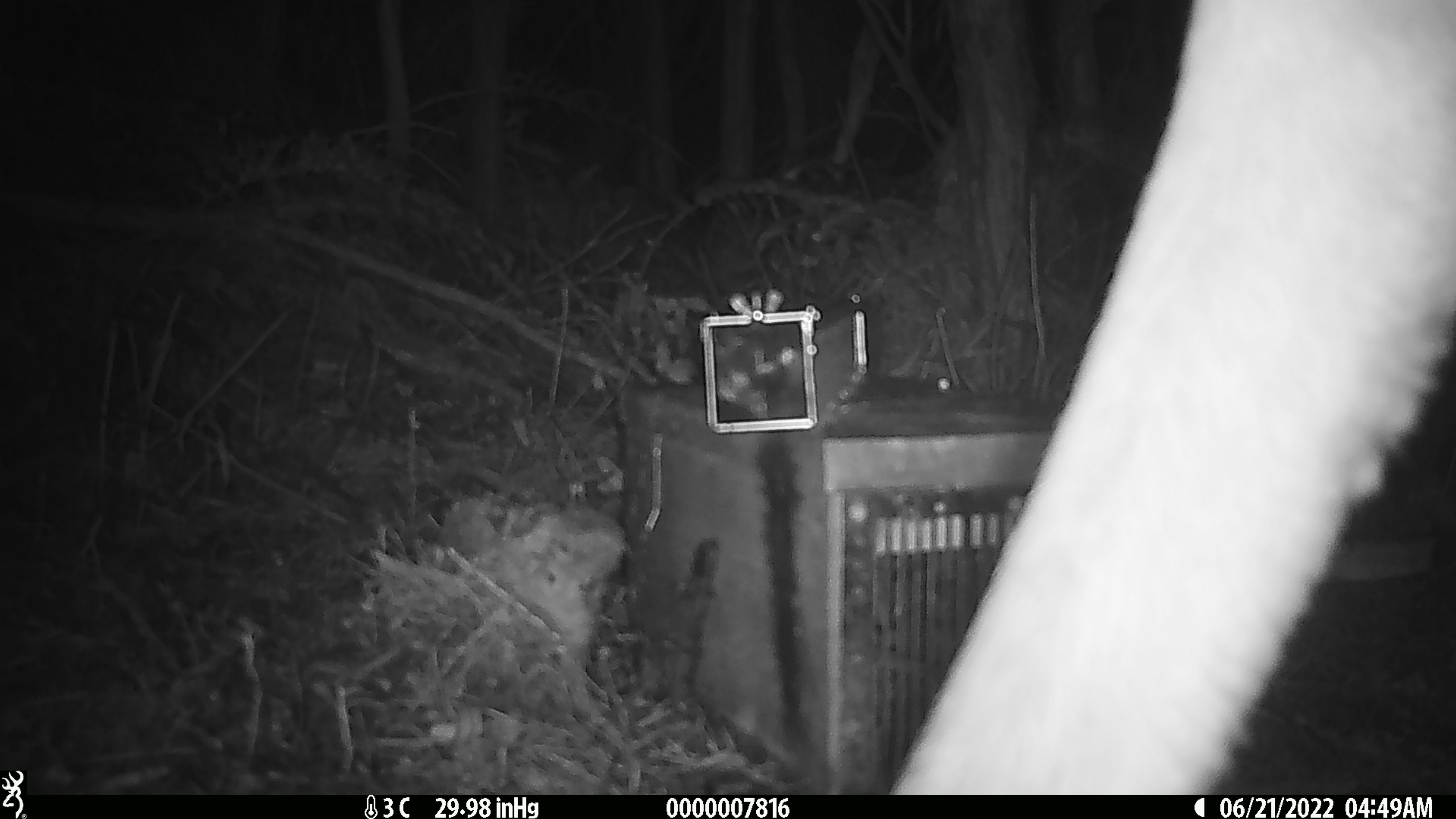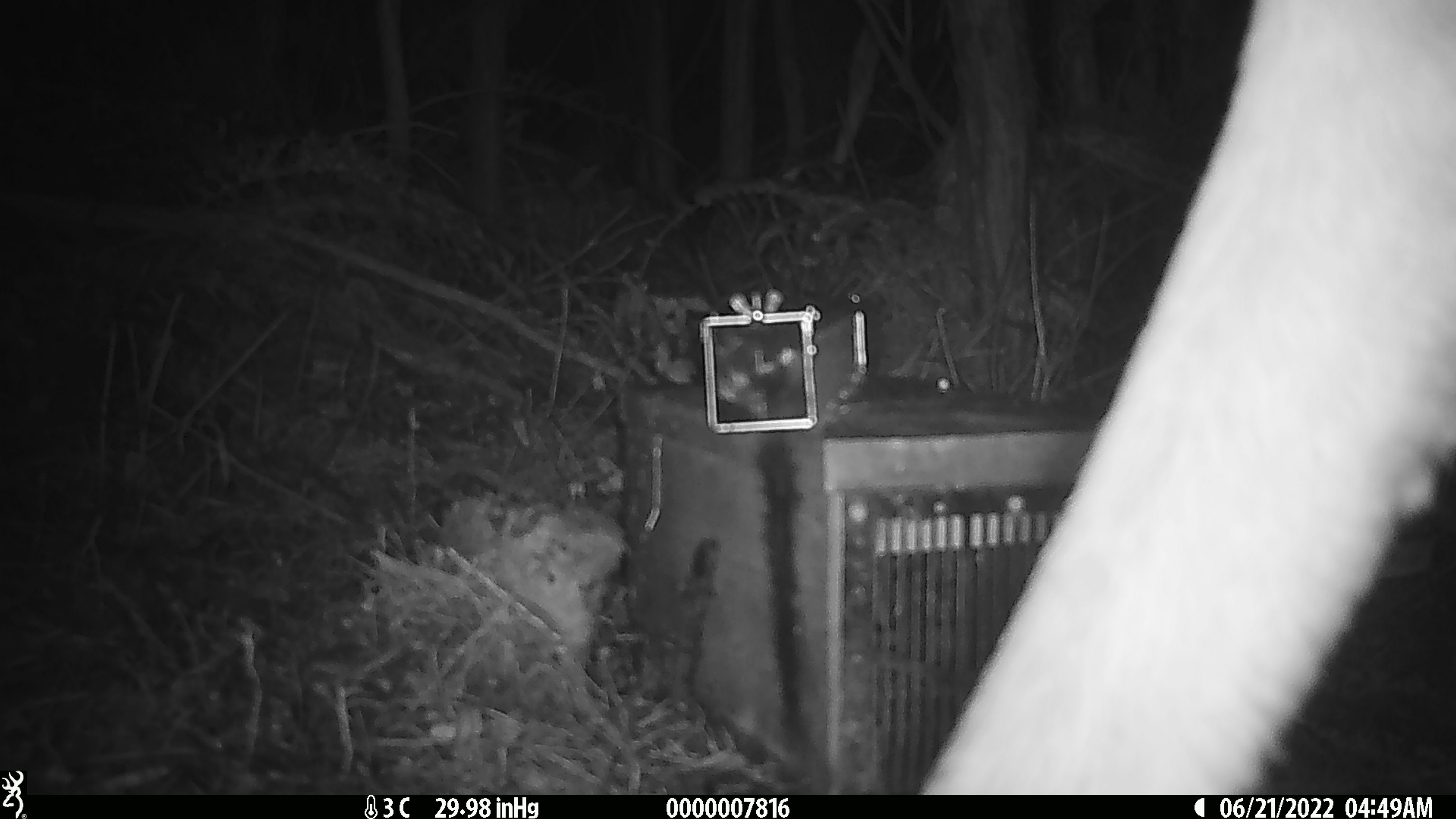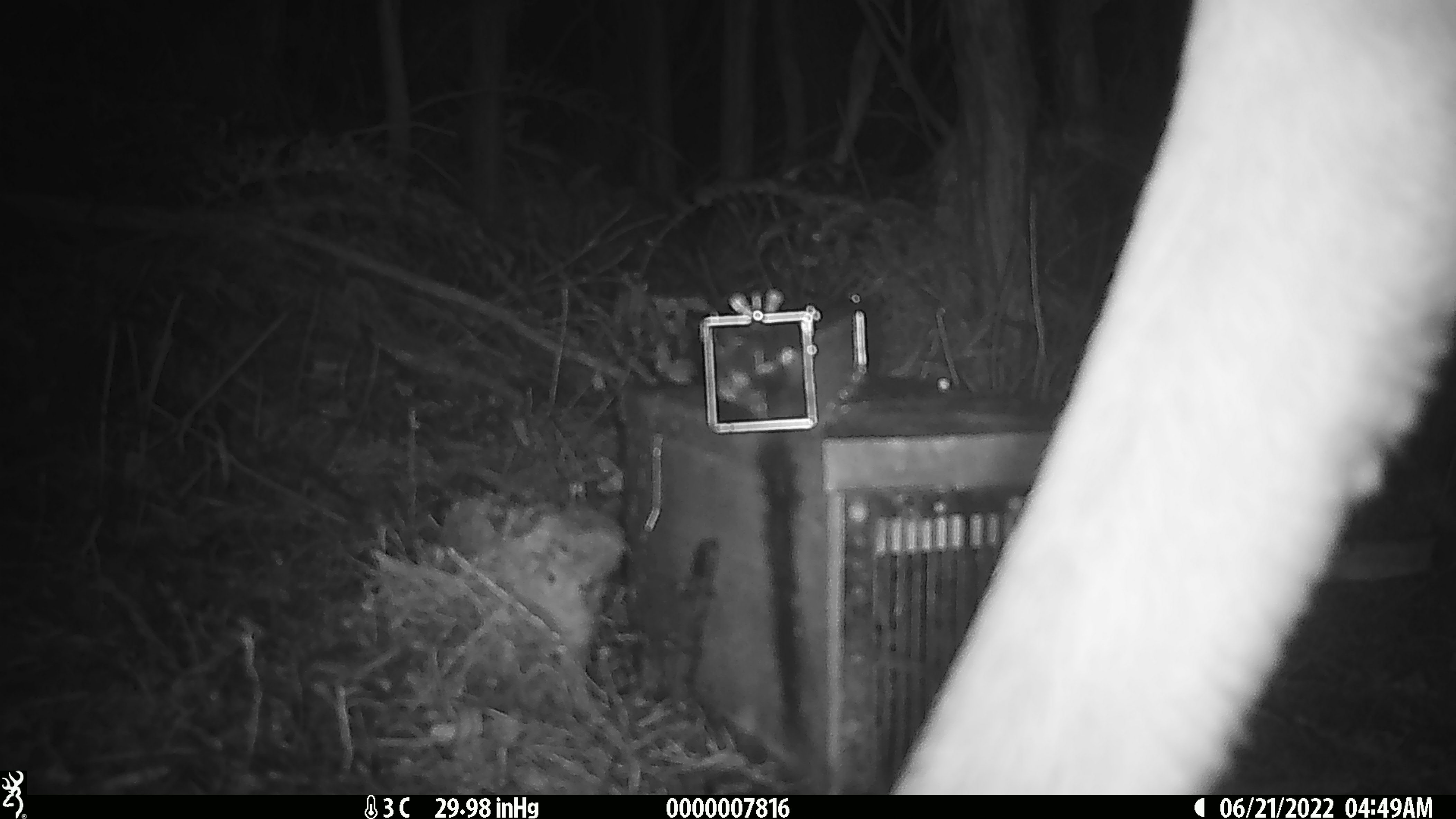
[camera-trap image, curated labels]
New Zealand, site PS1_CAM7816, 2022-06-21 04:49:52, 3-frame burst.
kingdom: Animalia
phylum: Chordata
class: Mammalia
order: Artiodactyla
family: Cervidae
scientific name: Cervidae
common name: deer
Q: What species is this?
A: Deer (Cervidae).